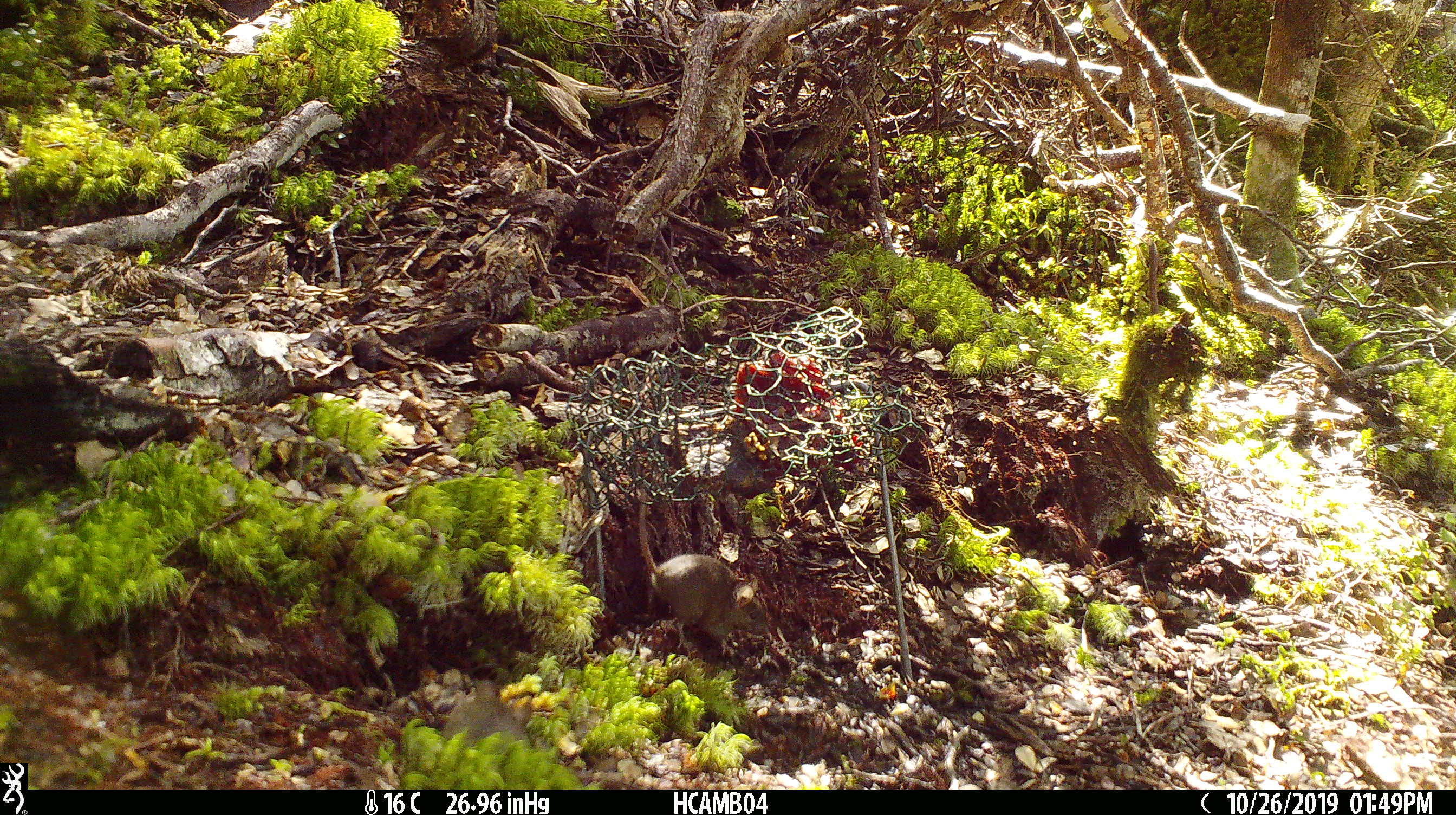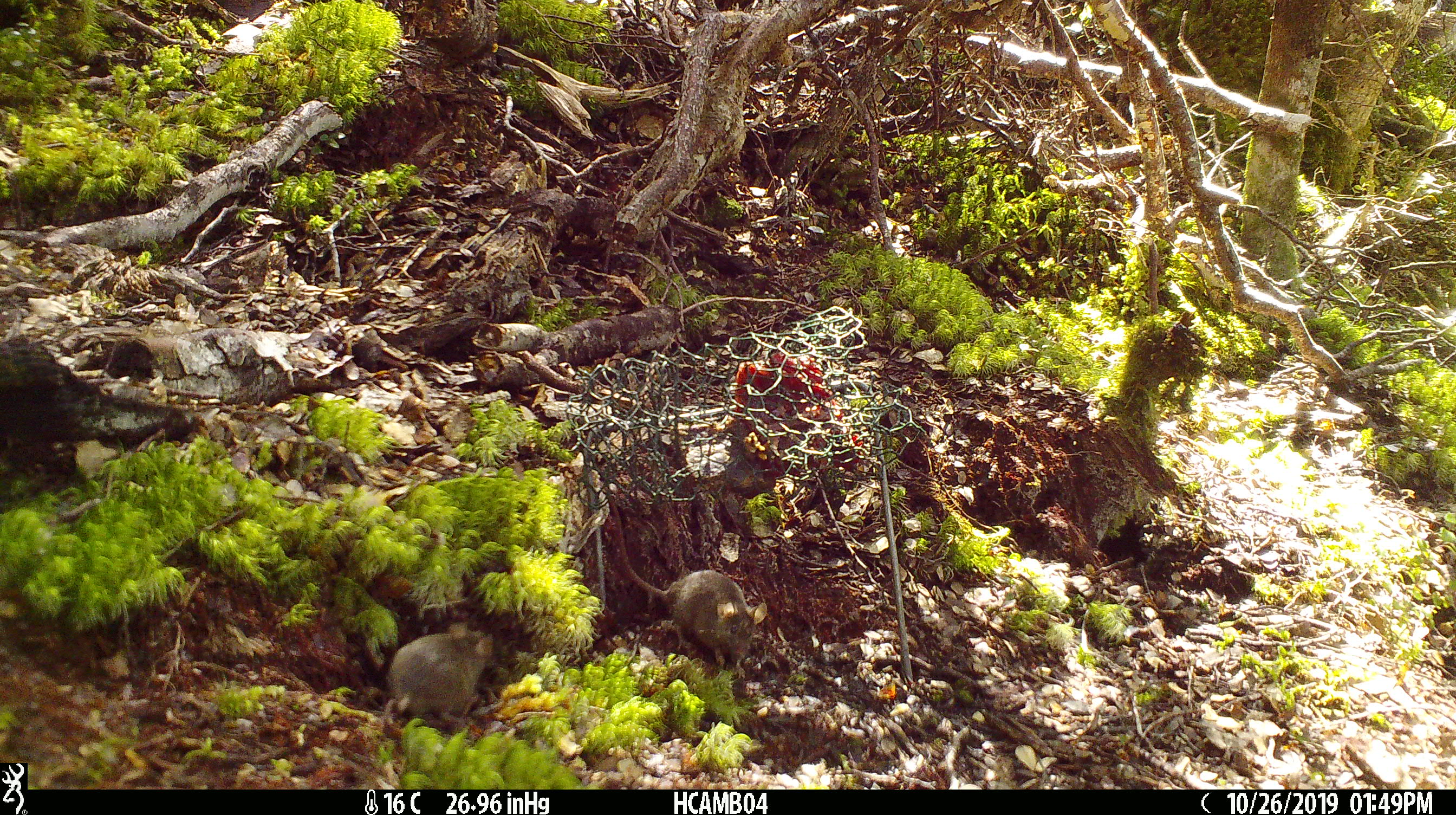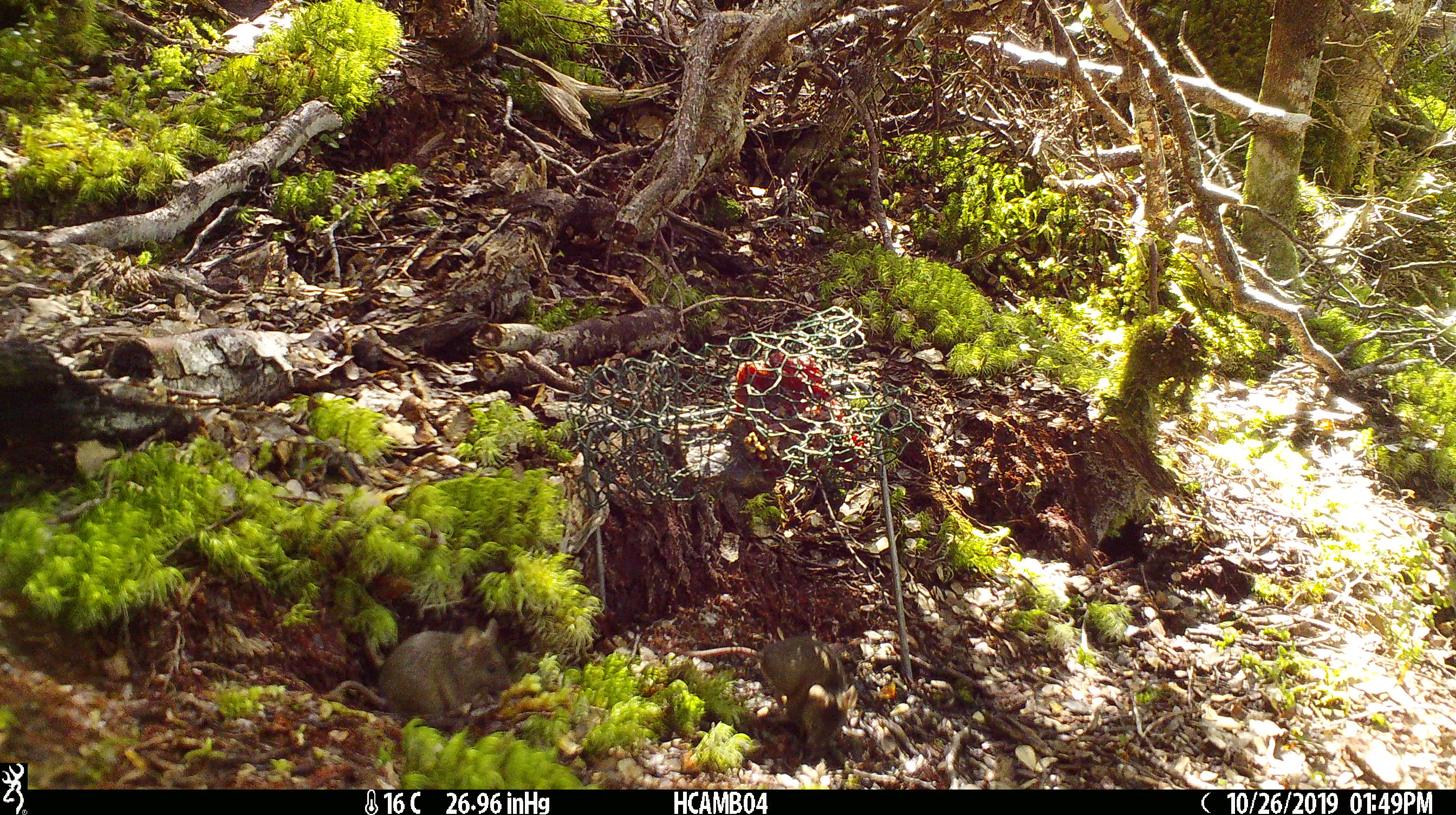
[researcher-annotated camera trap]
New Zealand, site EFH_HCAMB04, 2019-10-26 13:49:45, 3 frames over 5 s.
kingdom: Animalia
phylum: Chordata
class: Mammalia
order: Rodentia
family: Muridae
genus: Mus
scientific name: Mus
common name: mouse